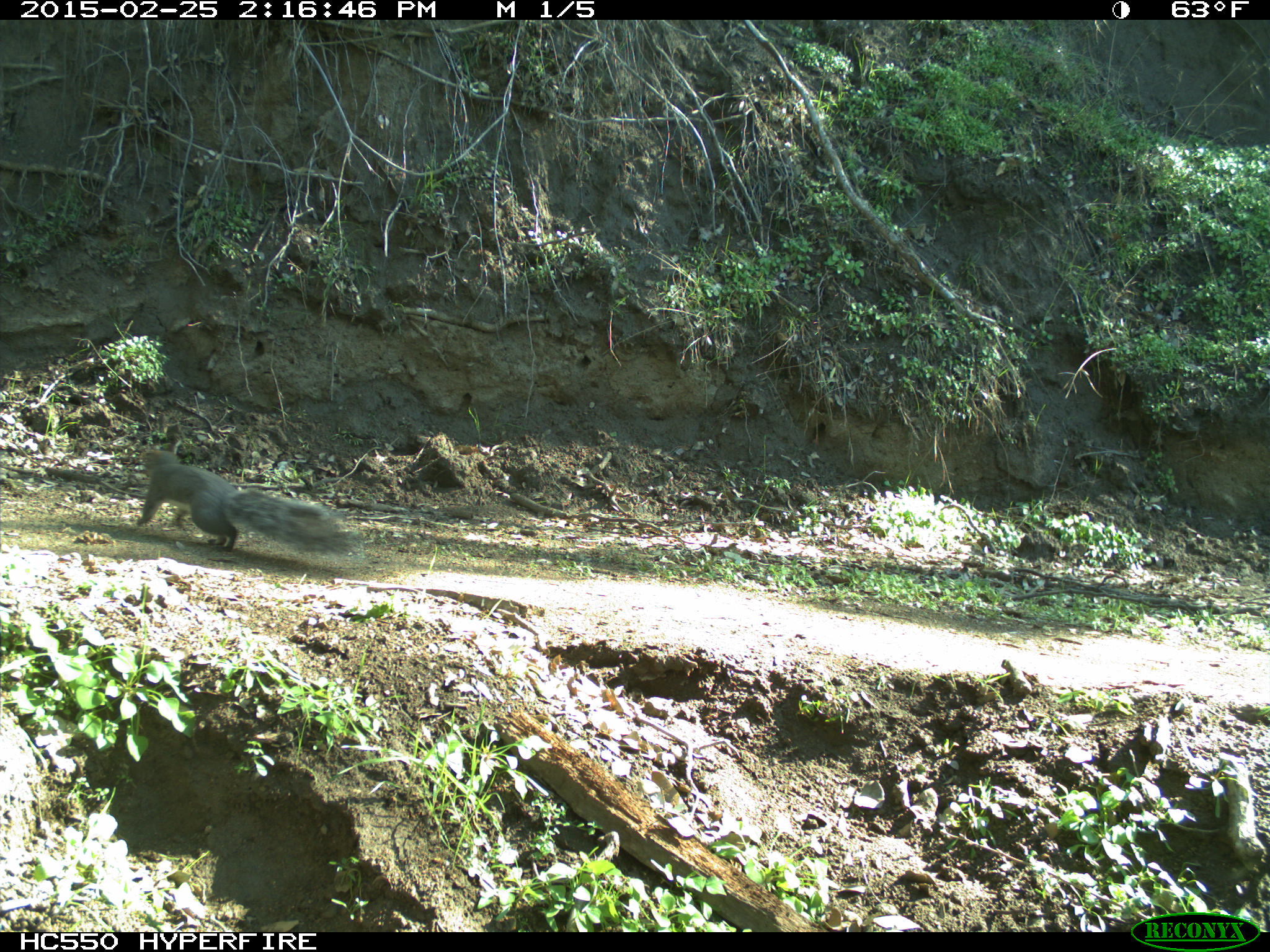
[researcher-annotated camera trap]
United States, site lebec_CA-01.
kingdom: Animalia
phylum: Chordata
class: Mammalia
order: Rodentia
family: Sciuridae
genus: Sciurus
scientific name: Sciurus carolinensis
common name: eastern gray squirrel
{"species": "Sciurus carolinensis (eastern gray squirrel)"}